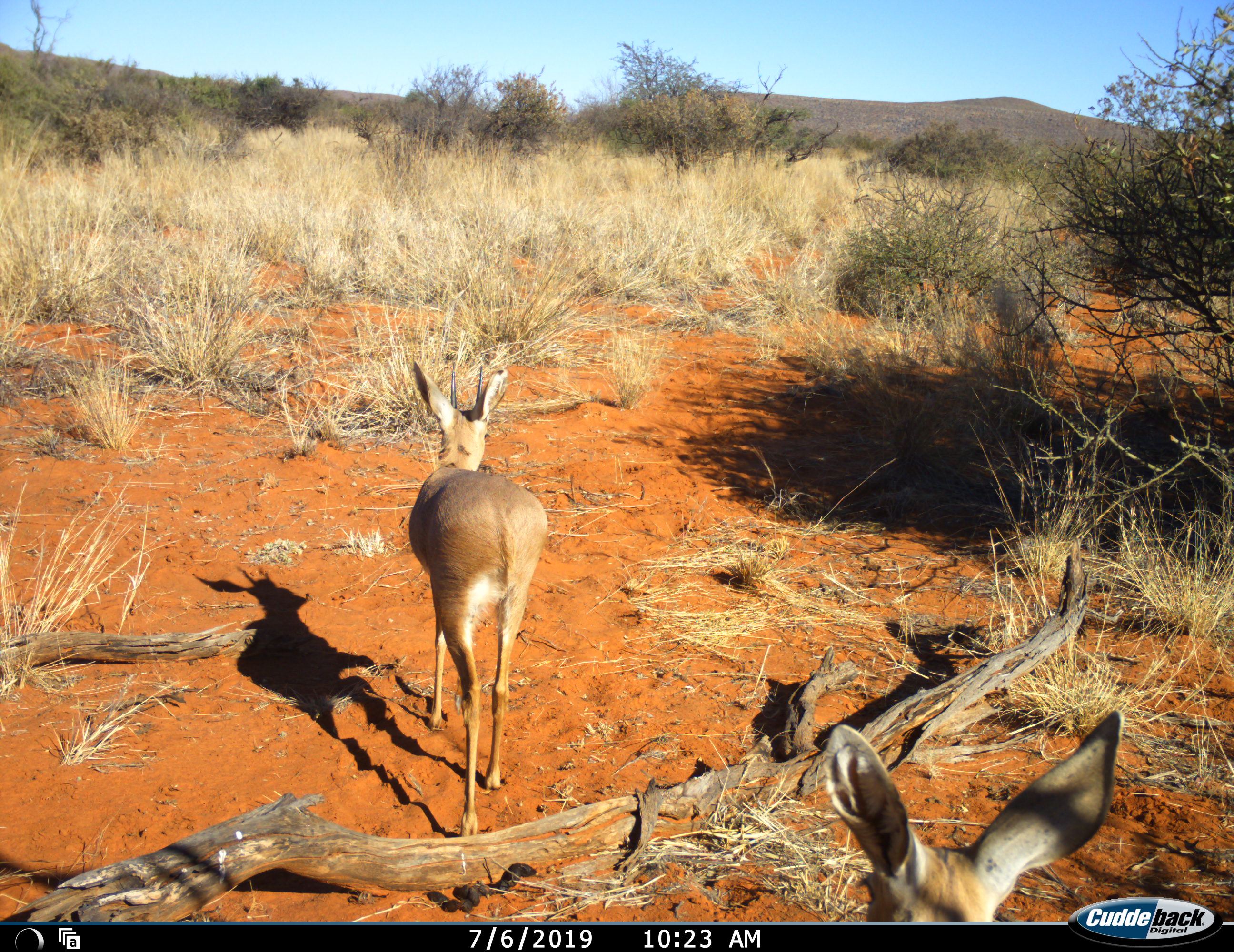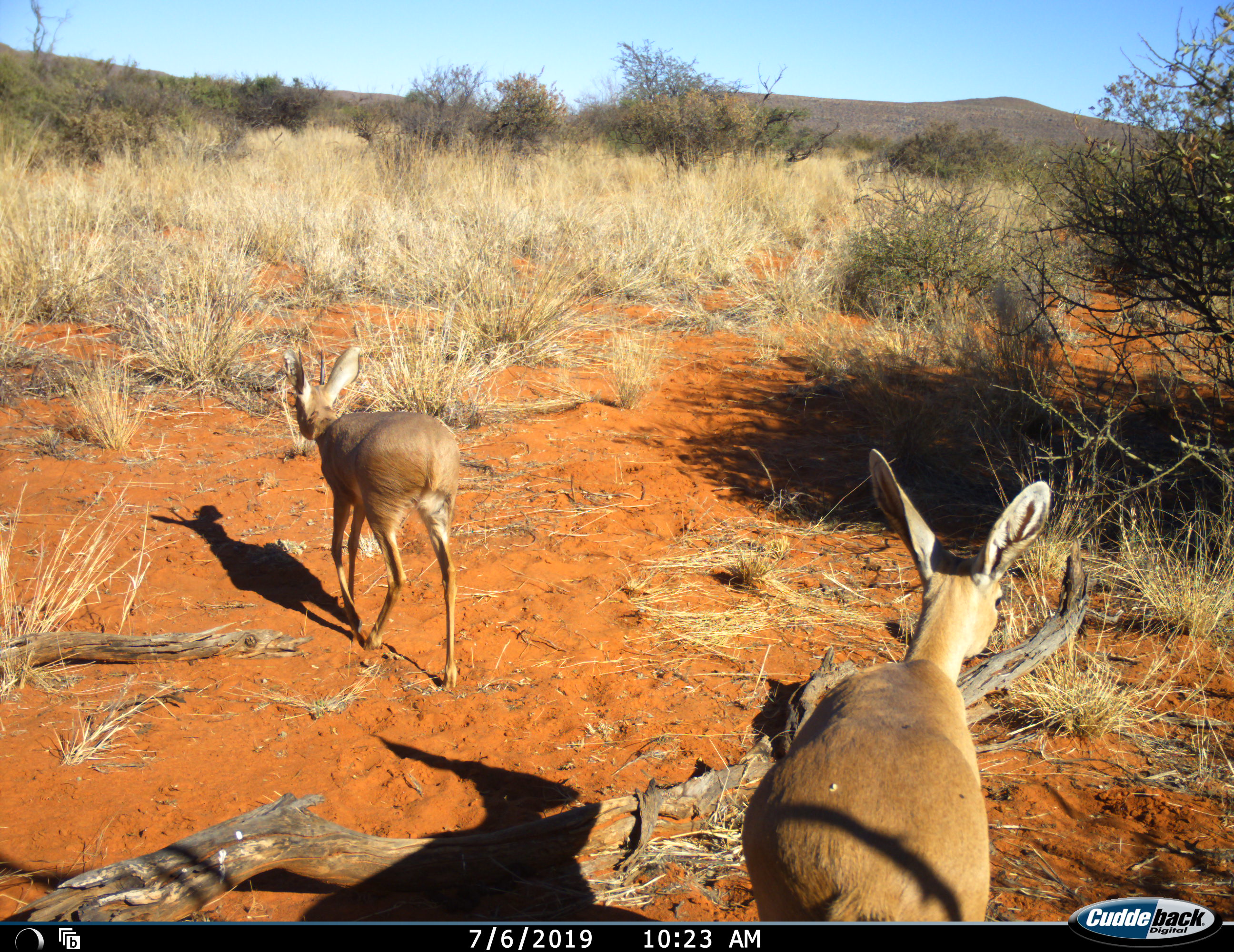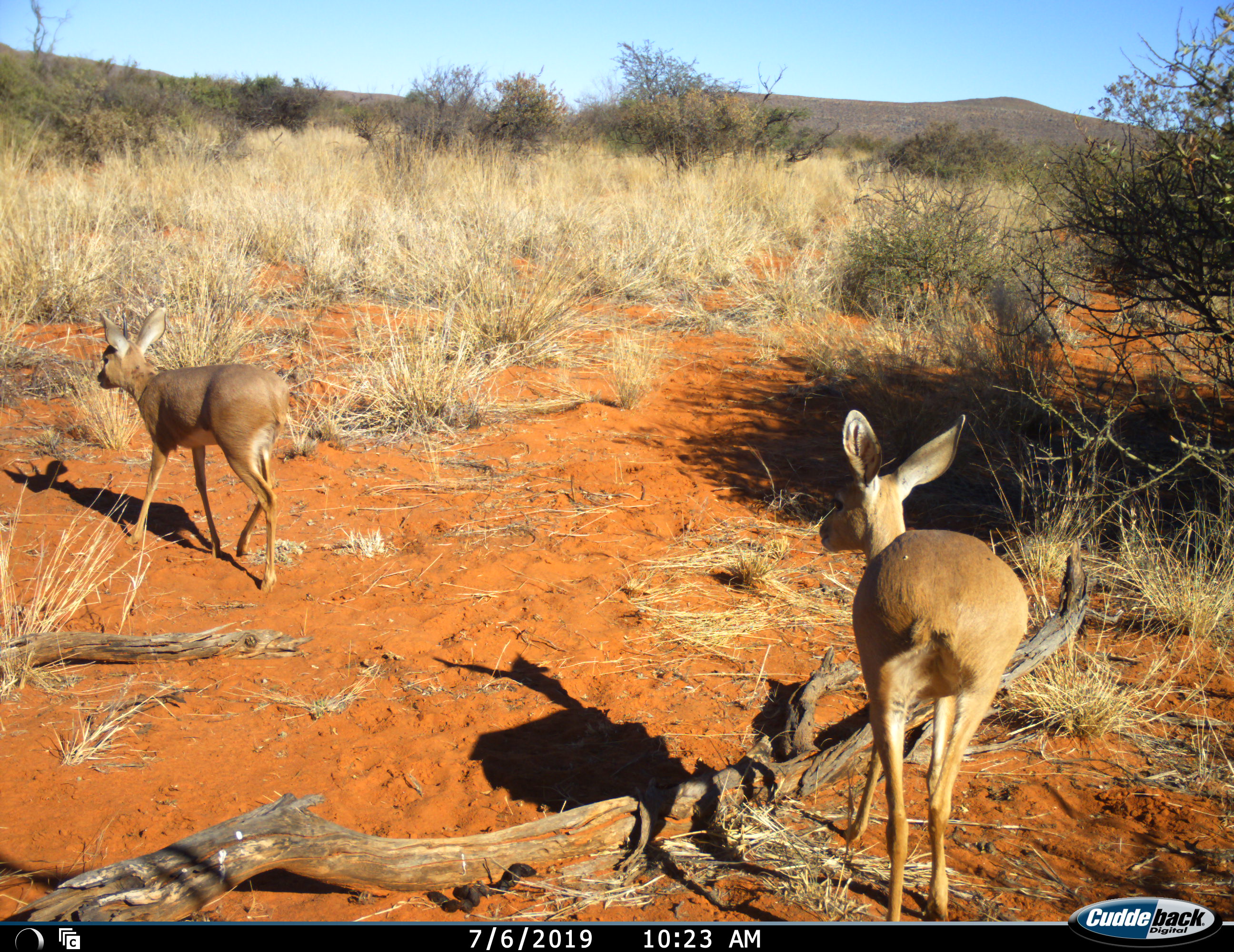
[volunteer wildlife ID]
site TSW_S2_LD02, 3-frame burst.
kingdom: Animalia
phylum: Chordata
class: Mammalia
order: Artiodactyla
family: Bovidae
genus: Raphicerus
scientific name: Raphicerus campestris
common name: steenbok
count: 2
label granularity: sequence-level